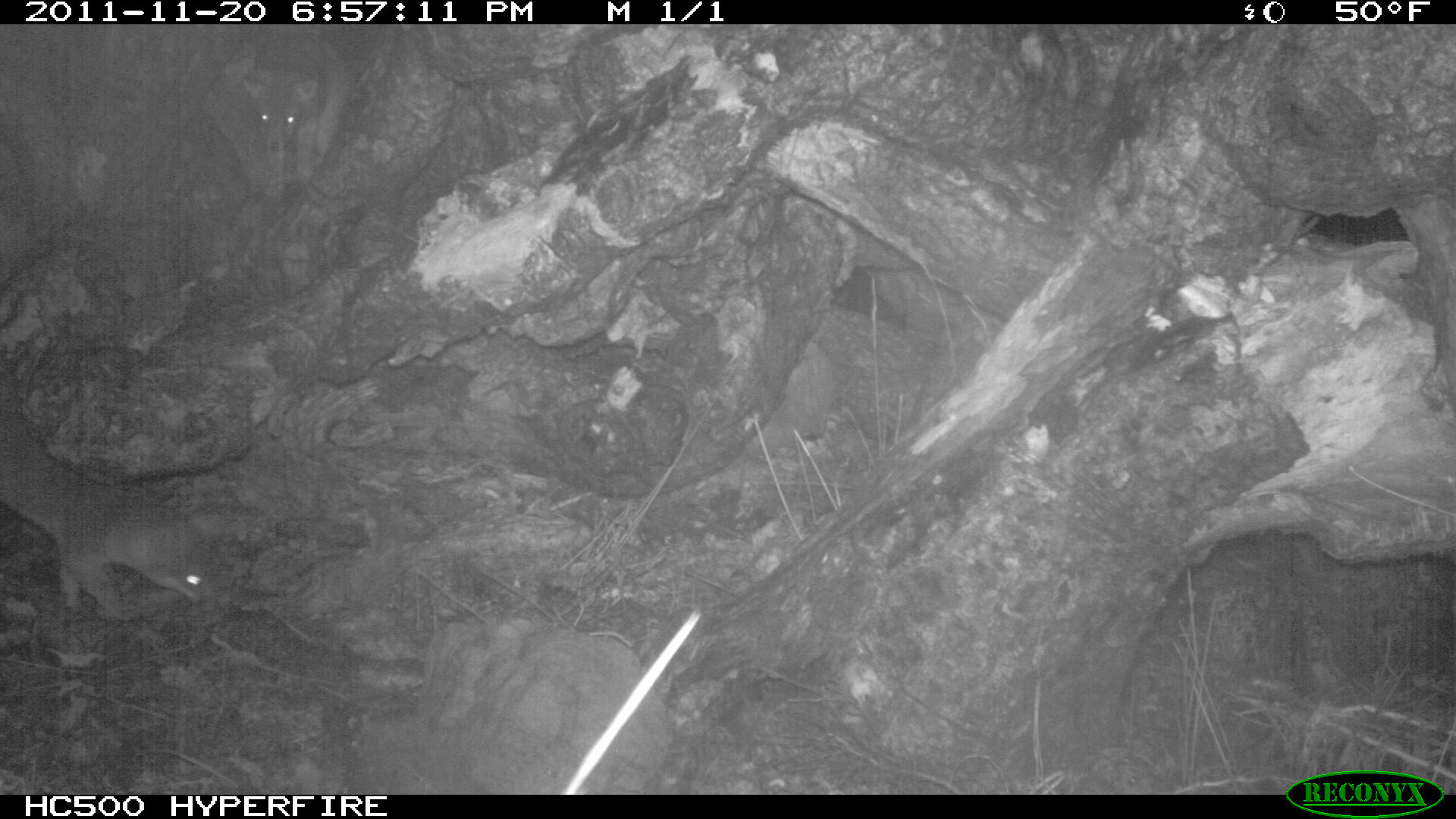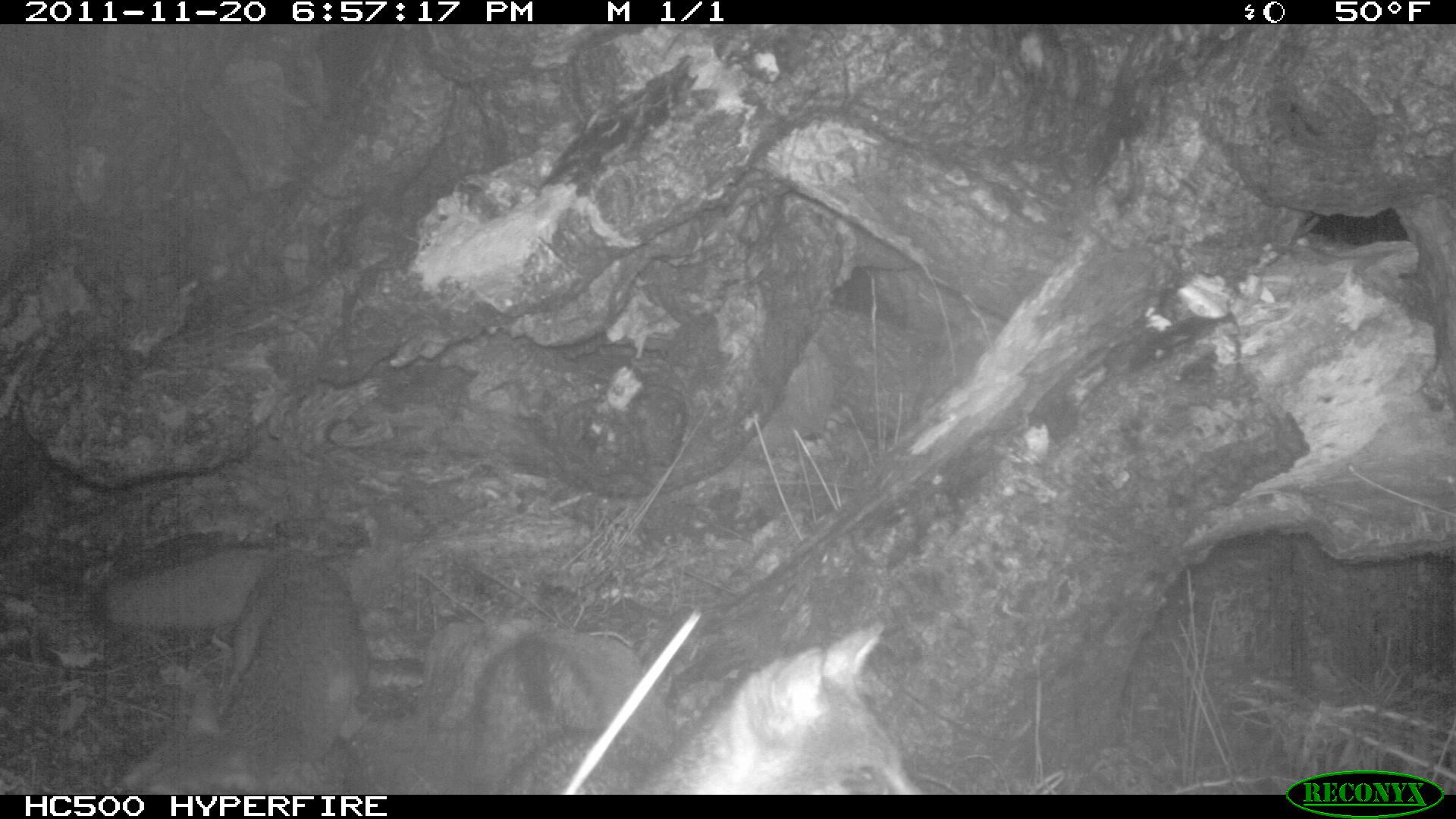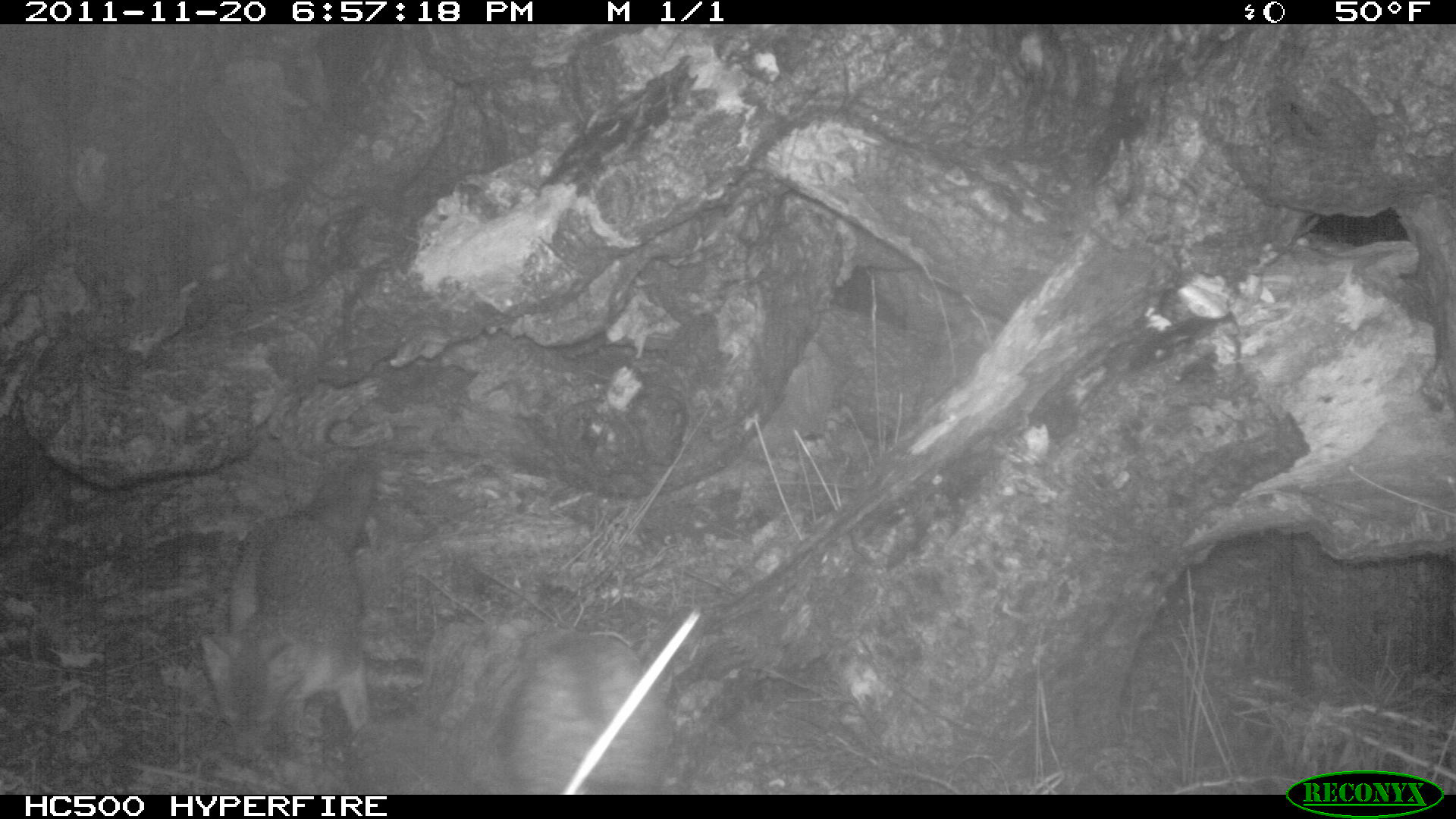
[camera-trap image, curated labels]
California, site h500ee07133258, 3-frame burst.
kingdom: Animalia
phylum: Chordata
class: Mammalia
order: Carnivora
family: Canidae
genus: Urocyon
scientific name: Urocyon littoralis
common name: island fox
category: fox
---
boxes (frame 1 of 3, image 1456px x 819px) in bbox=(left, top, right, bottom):
fox: bbox=(0, 413, 206, 622); bbox=(242, 35, 347, 194)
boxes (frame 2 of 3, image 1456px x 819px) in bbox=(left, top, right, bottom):
fox: bbox=(471, 622, 921, 794); bbox=(95, 548, 369, 794)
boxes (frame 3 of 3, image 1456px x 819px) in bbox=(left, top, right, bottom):
fox: bbox=(199, 460, 378, 764); bbox=(507, 639, 666, 795)